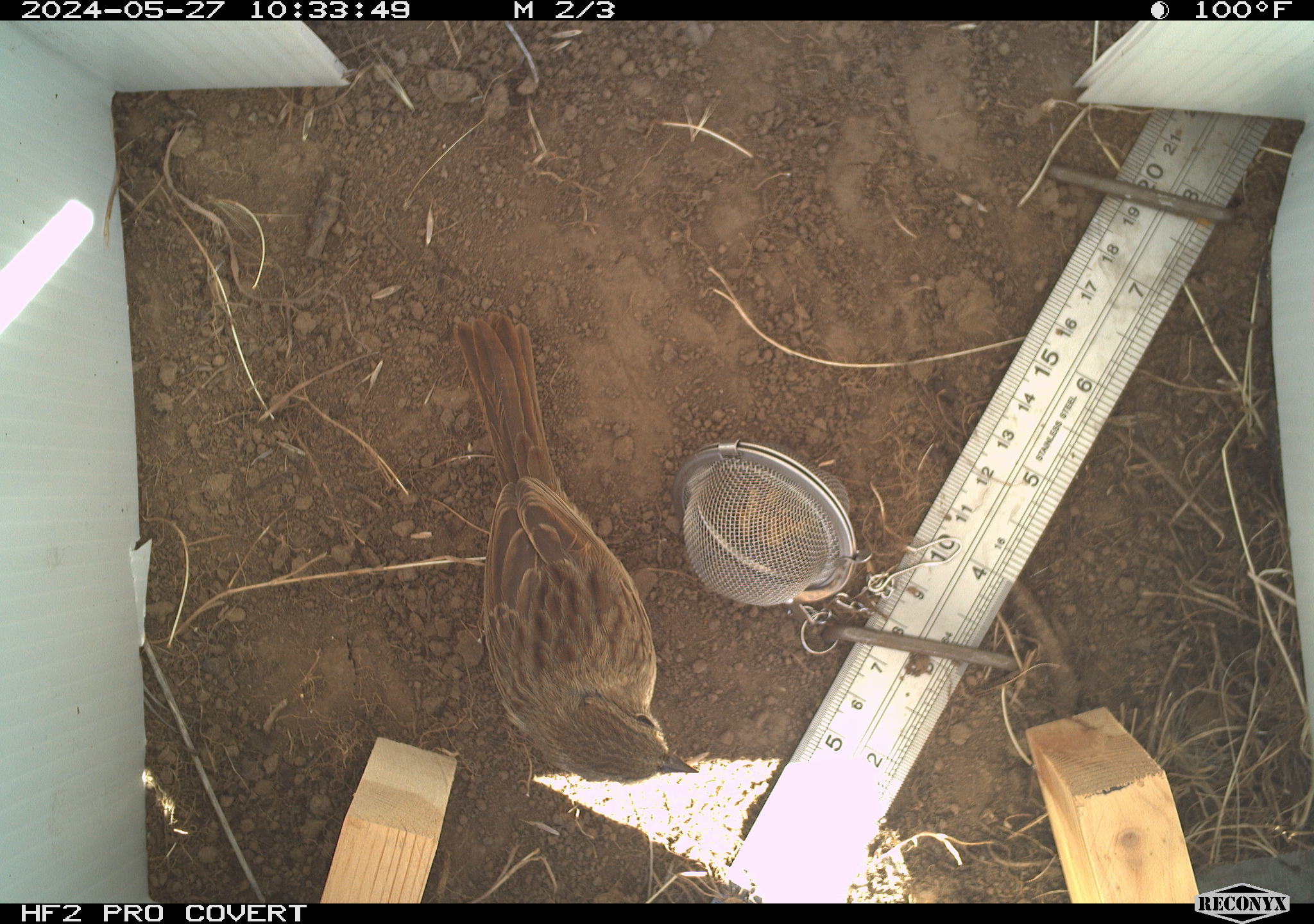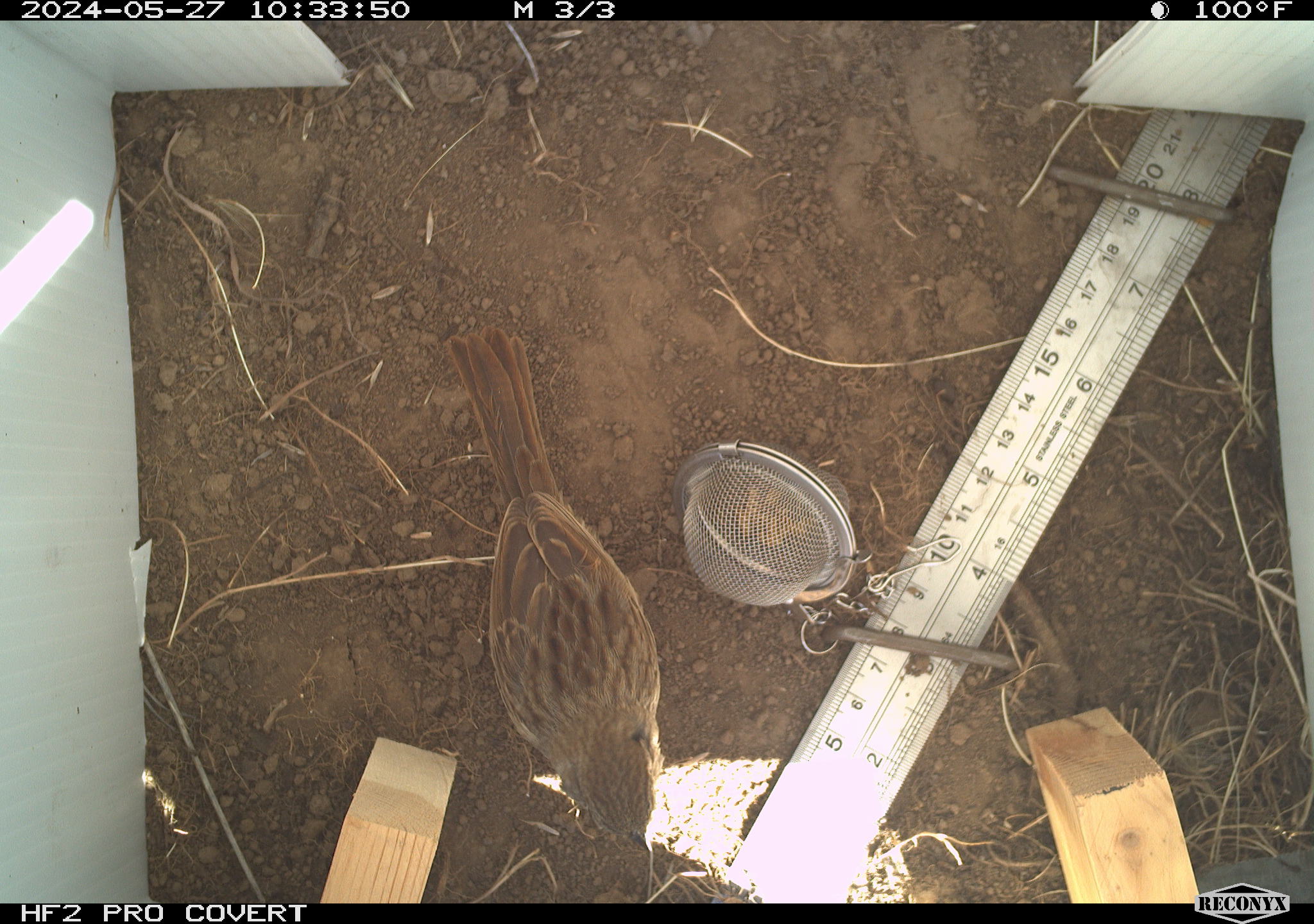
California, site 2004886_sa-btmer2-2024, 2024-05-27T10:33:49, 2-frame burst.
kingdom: Animalia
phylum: Chordata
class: Aves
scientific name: Aves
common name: bird